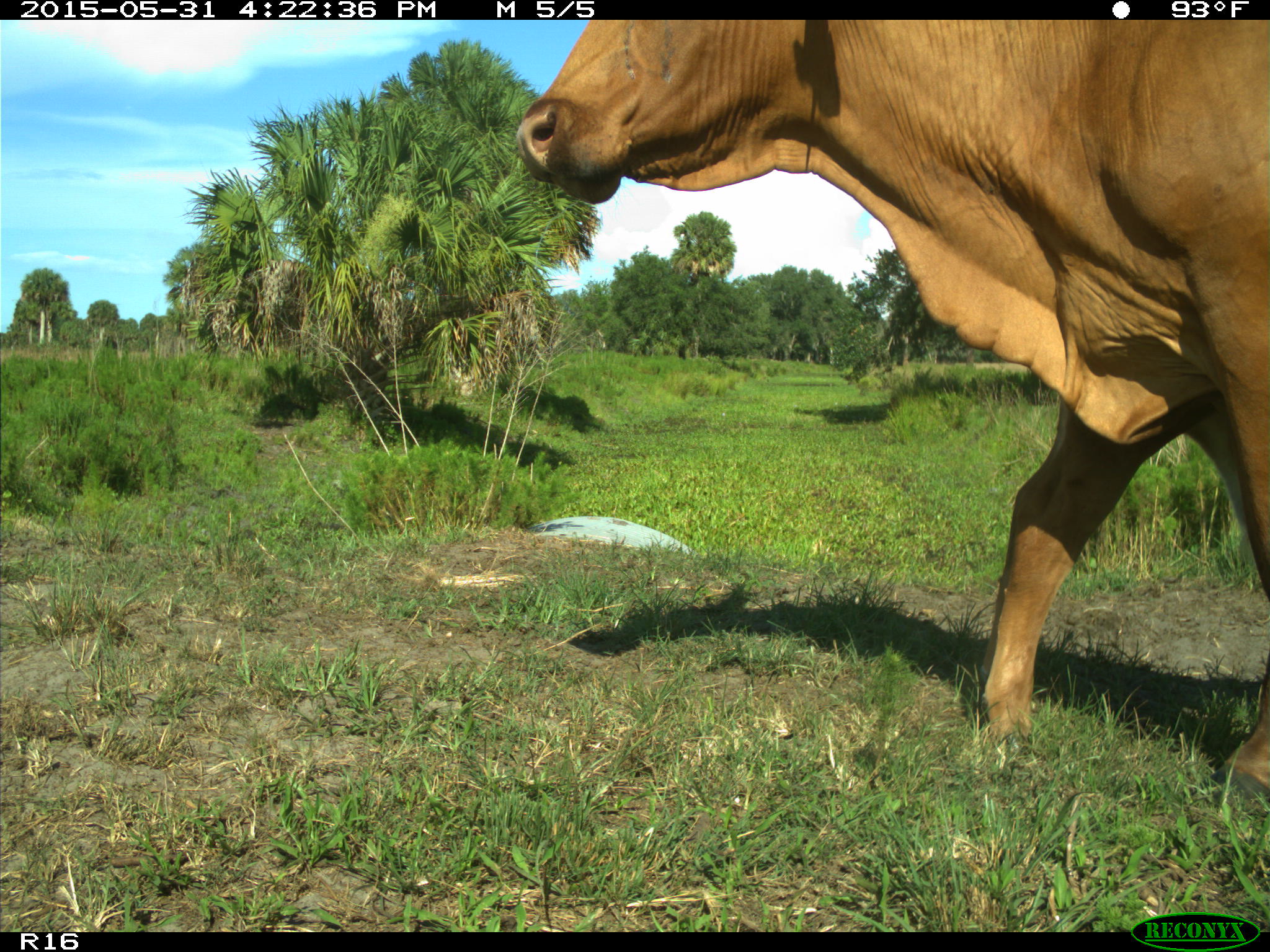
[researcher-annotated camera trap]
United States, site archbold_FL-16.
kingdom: Animalia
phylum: Chordata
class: Mammalia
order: Artiodactyla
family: Bovidae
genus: Bos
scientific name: Bos taurus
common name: domestic cow